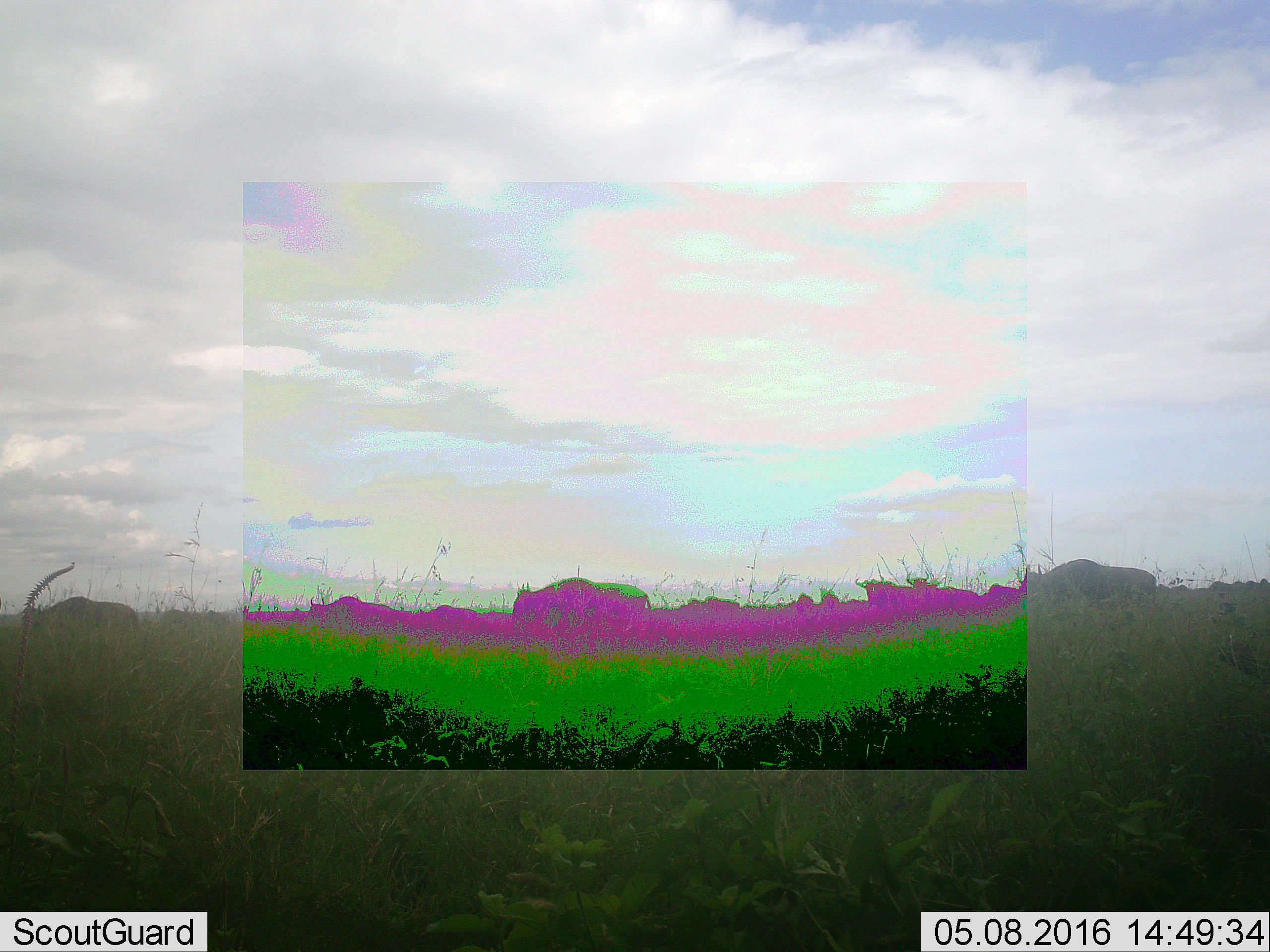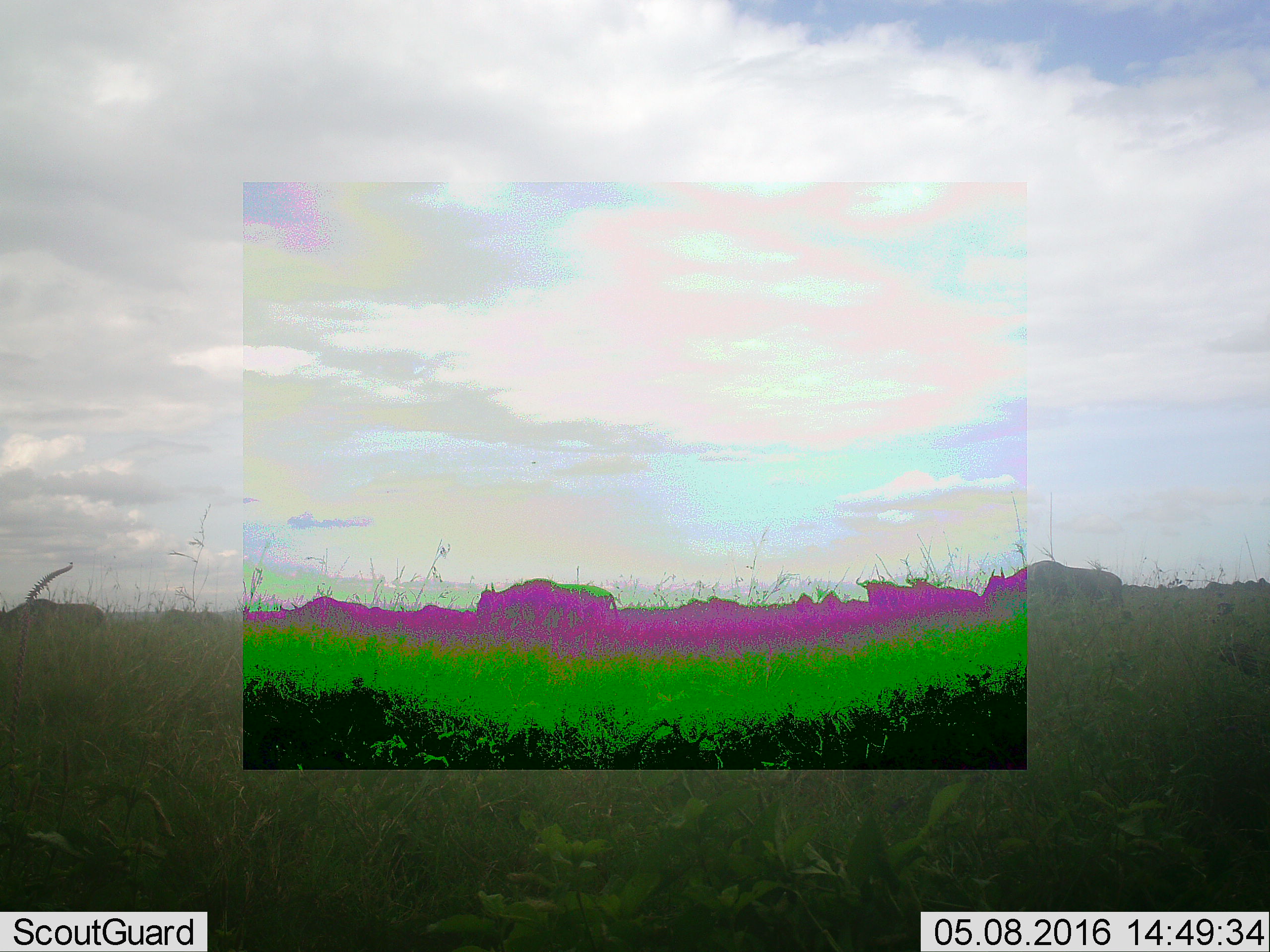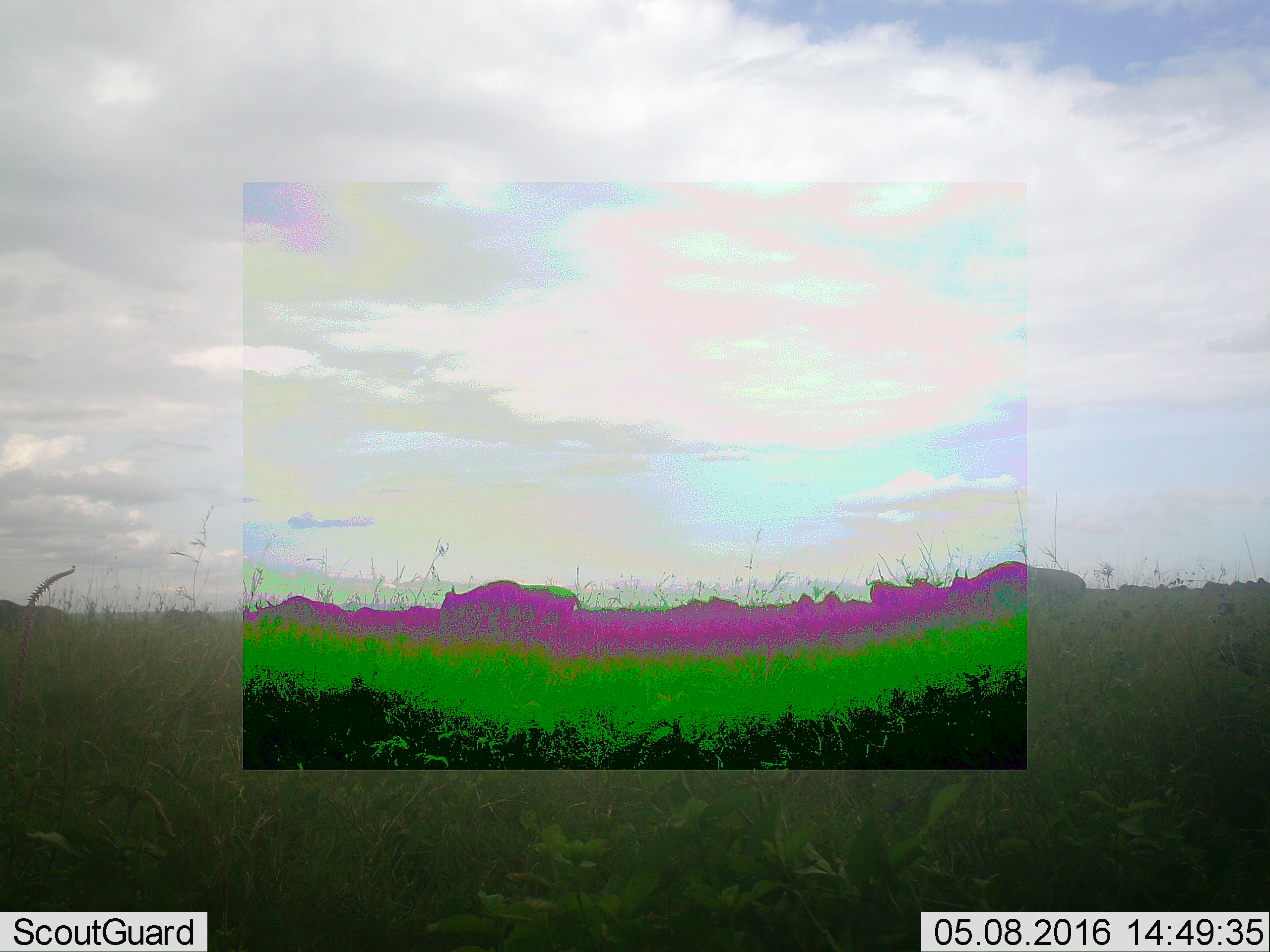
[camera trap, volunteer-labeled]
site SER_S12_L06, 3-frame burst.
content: unidentified animal